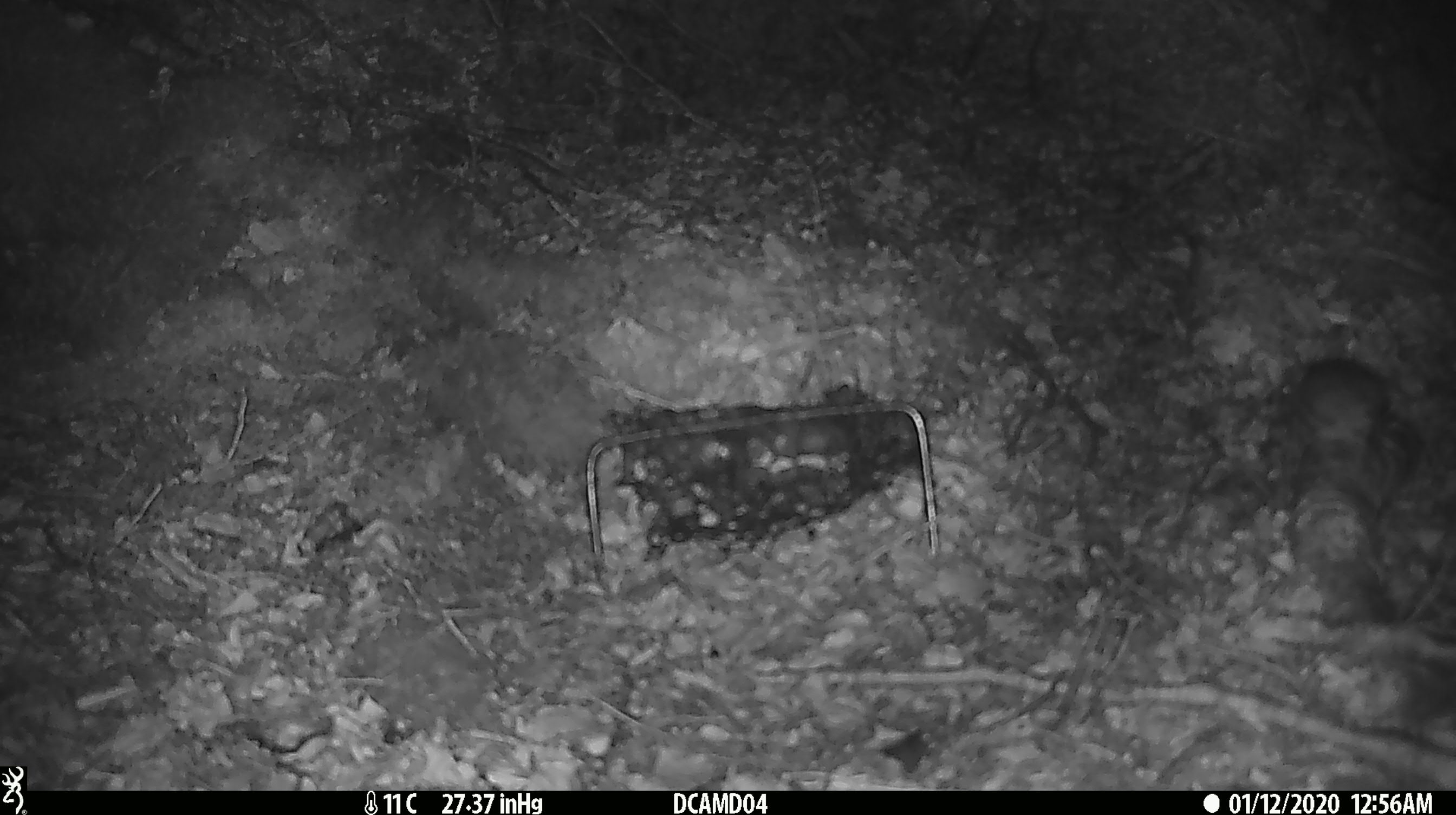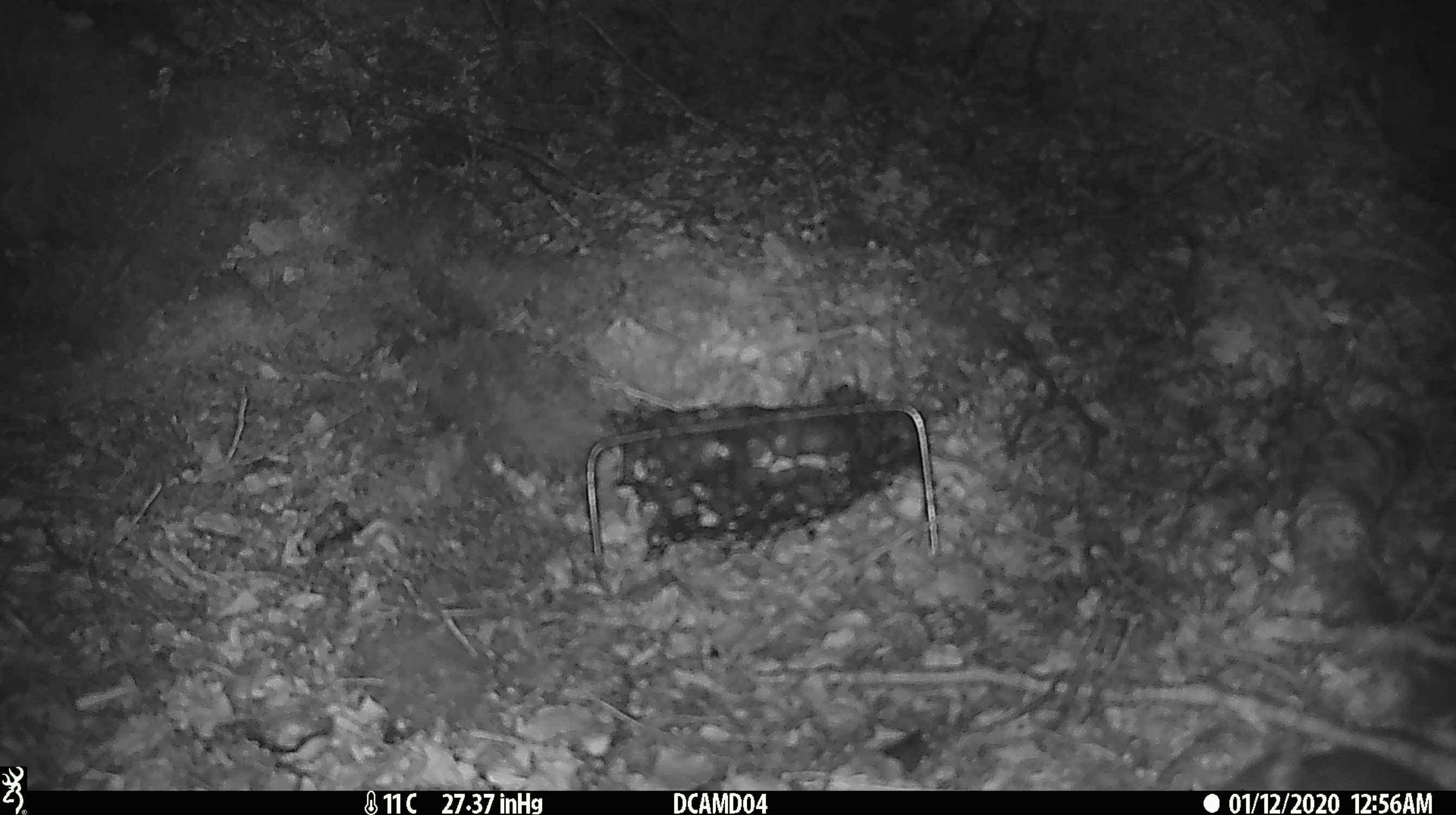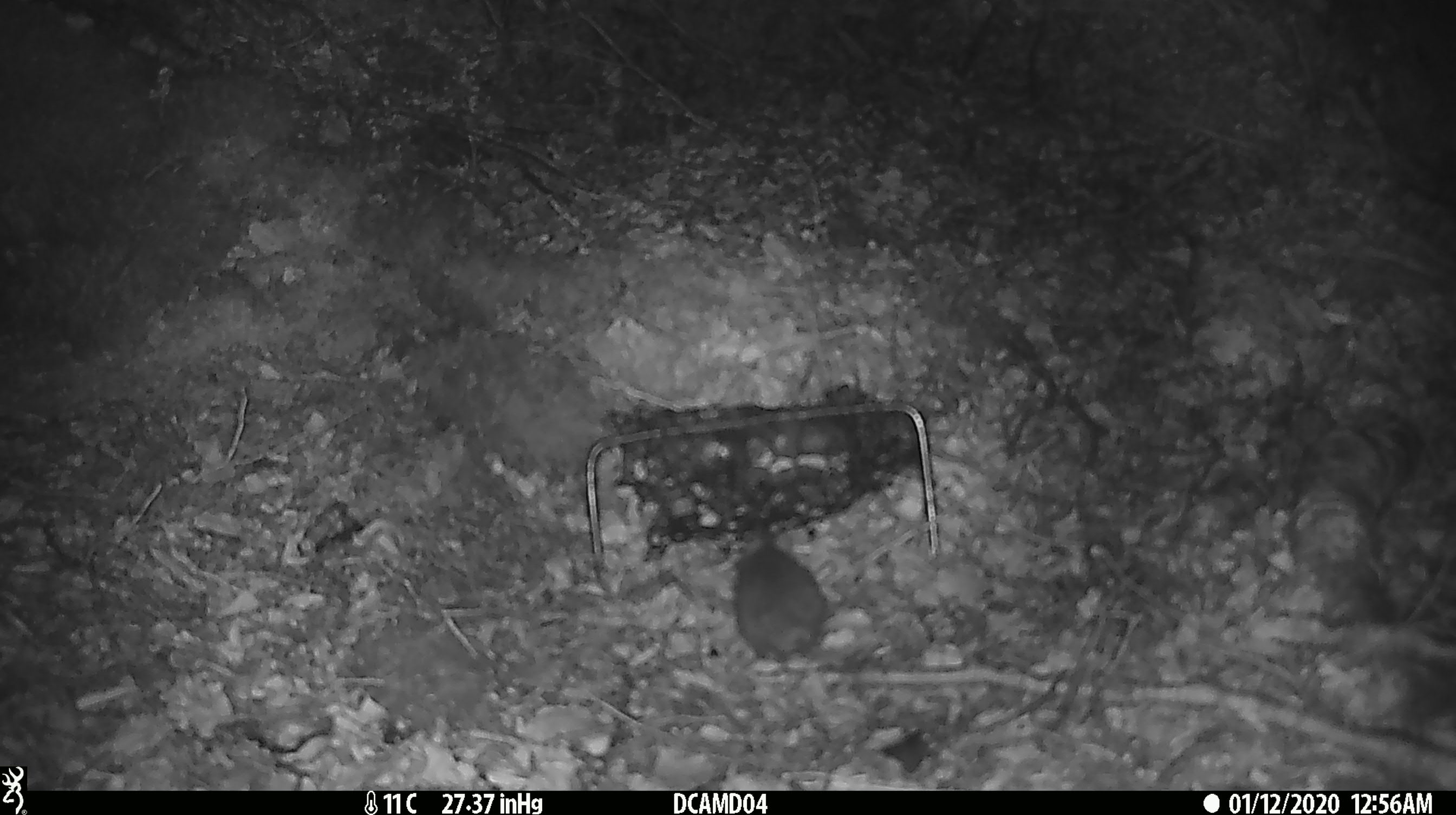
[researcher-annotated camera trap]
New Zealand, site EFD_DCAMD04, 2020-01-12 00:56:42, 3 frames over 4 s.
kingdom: Animalia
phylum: Chordata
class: Mammalia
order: Rodentia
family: Muridae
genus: Mus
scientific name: Mus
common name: mouse